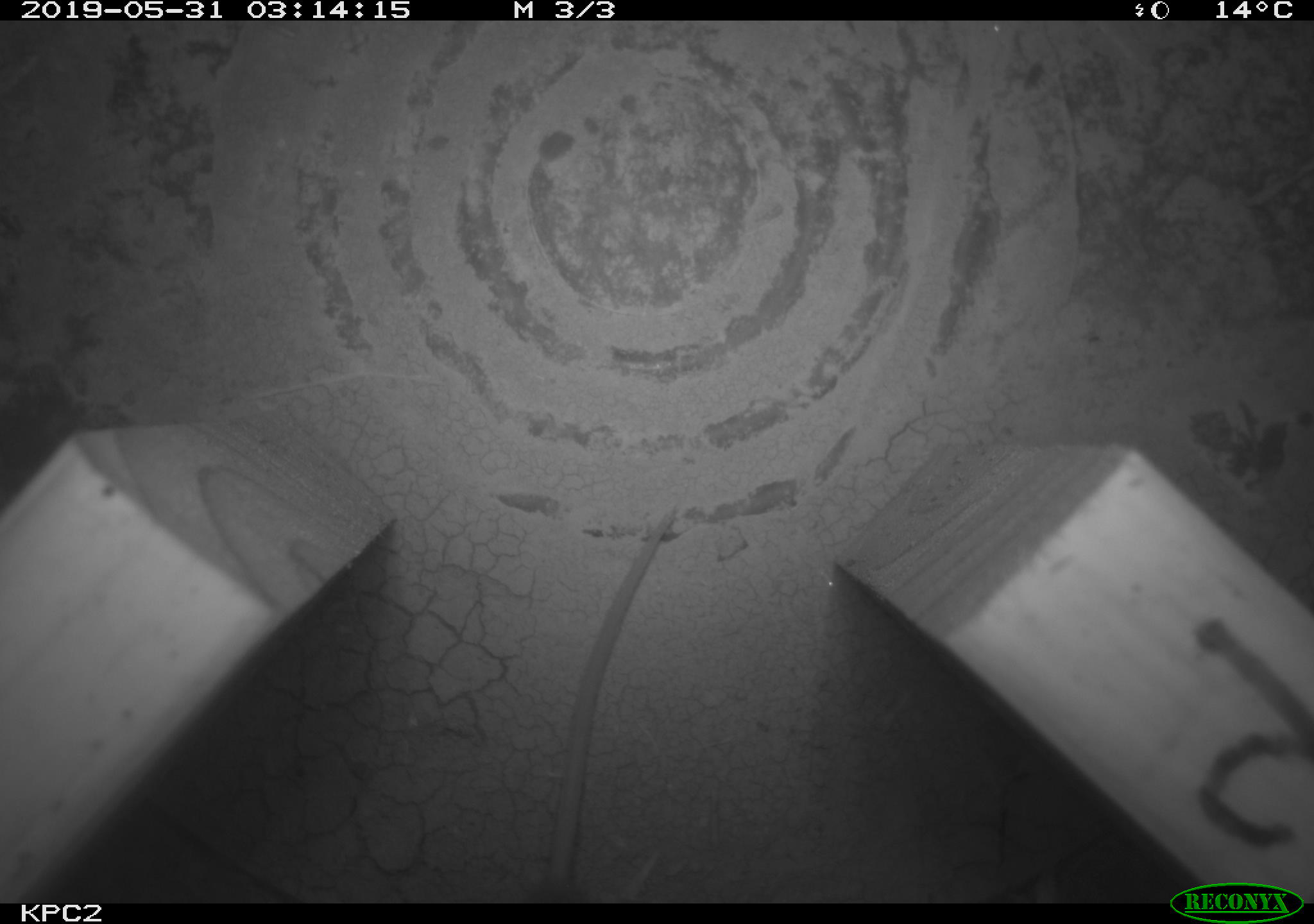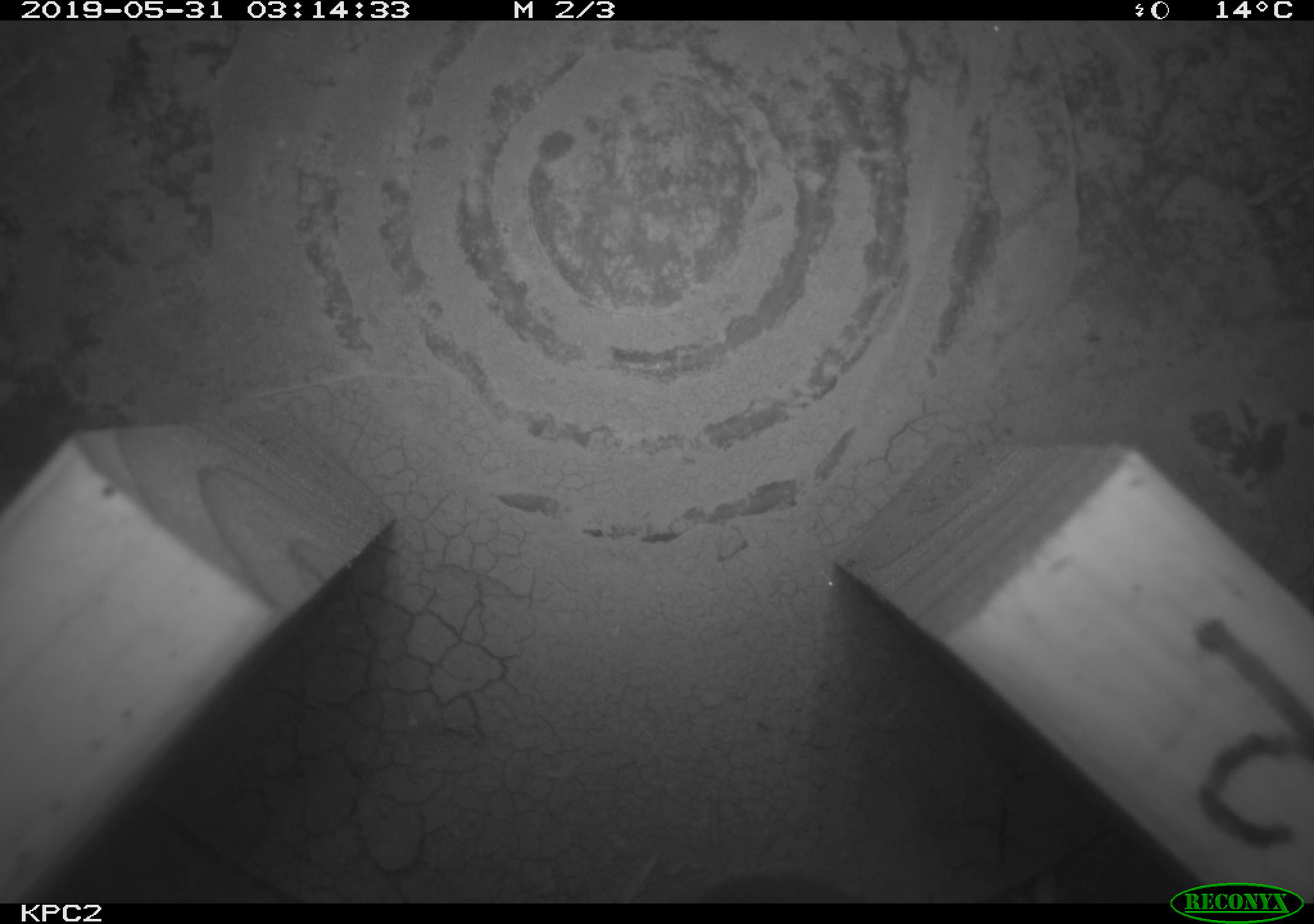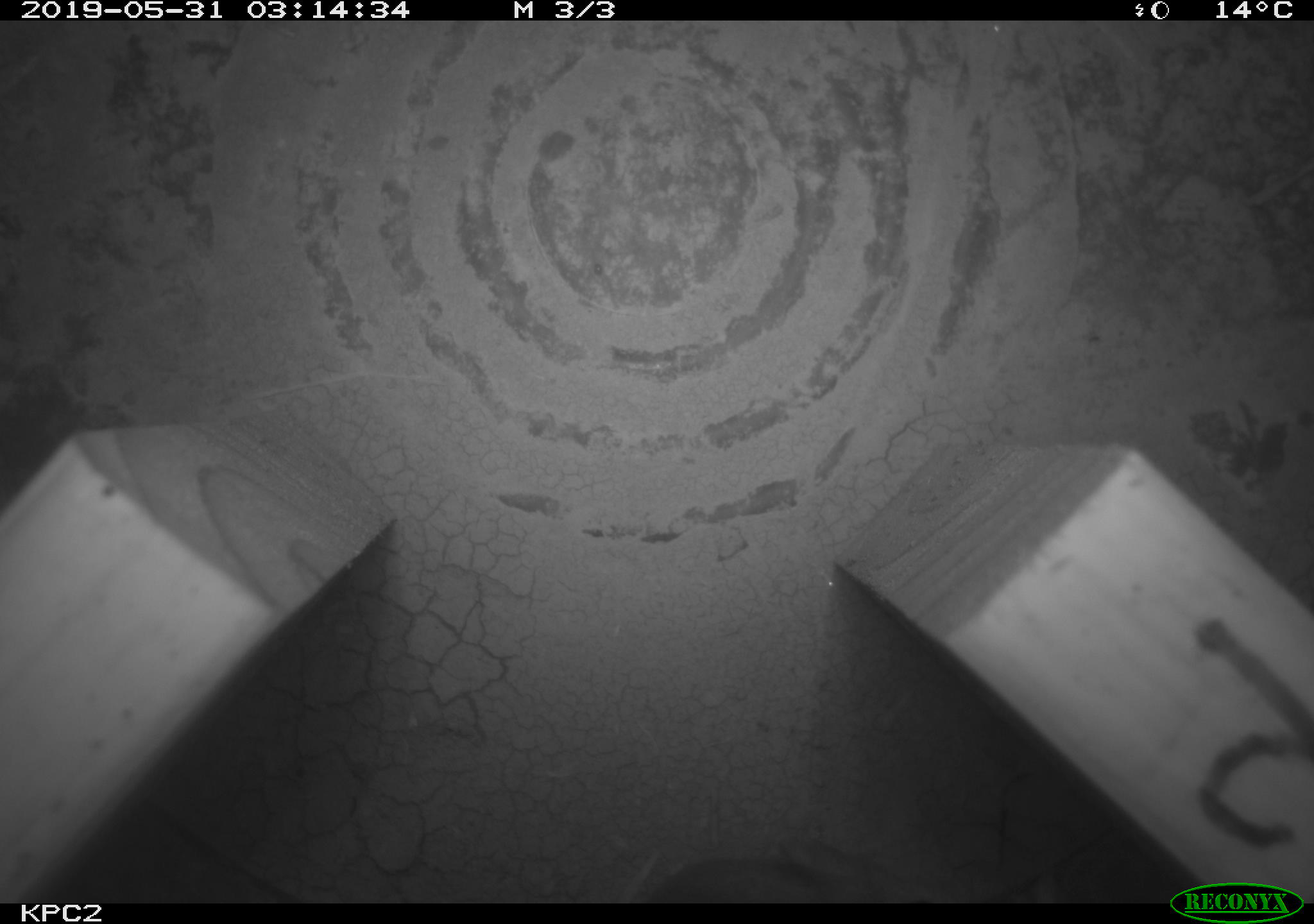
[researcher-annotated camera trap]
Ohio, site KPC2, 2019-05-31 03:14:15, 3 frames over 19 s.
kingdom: Animalia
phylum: Chordata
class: Mammalia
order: Rodentia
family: Cricetidae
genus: Peromyscus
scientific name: Peromyscus leucopus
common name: white-footed mouse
White-footed mouse (Peromyscus leucopus).